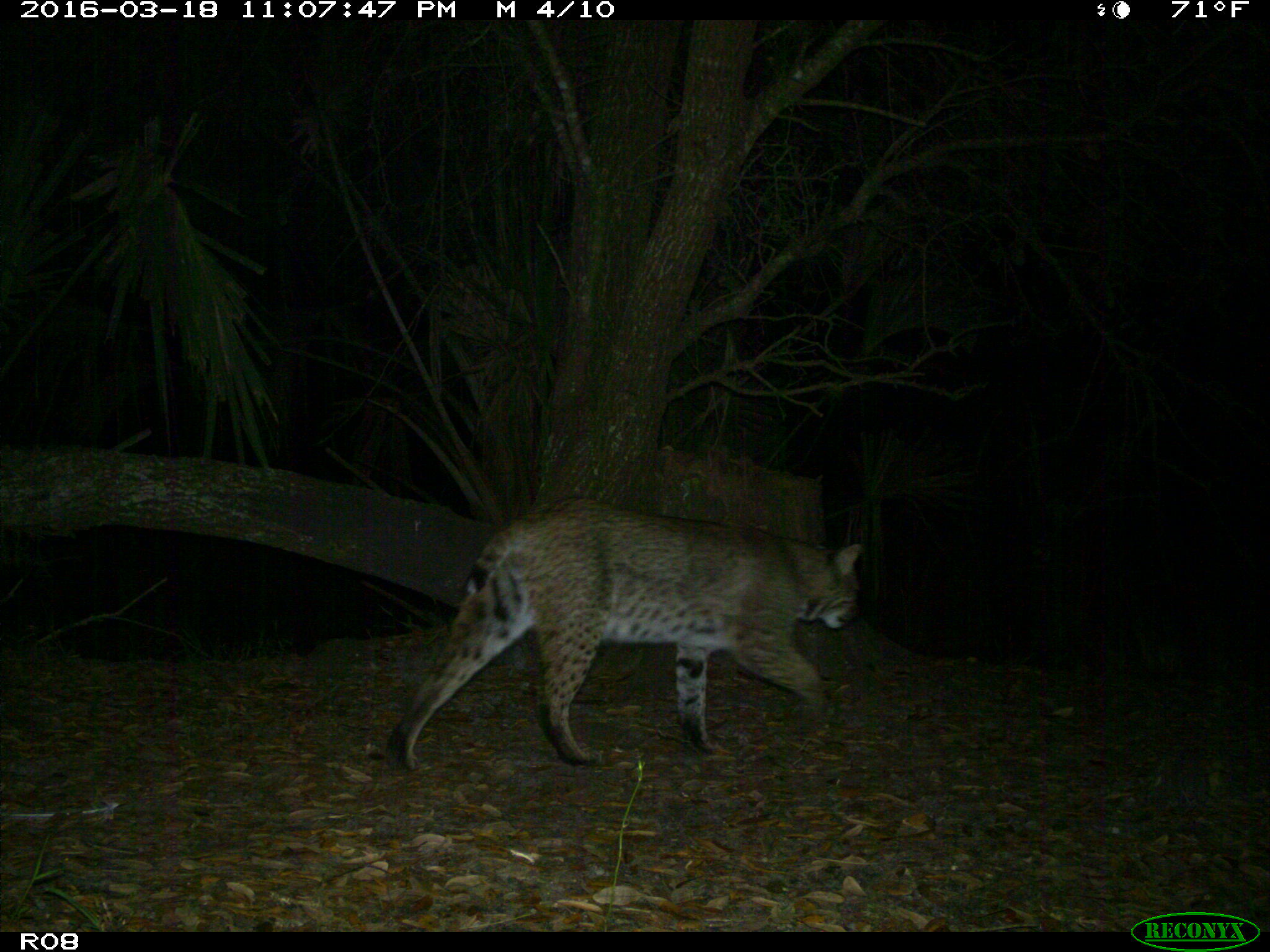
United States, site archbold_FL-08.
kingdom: Animalia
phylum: Chordata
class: Mammalia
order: Carnivora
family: Felidae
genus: Lynx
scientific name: Lynx rufus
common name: bobcat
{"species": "Lynx rufus (bobcat)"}